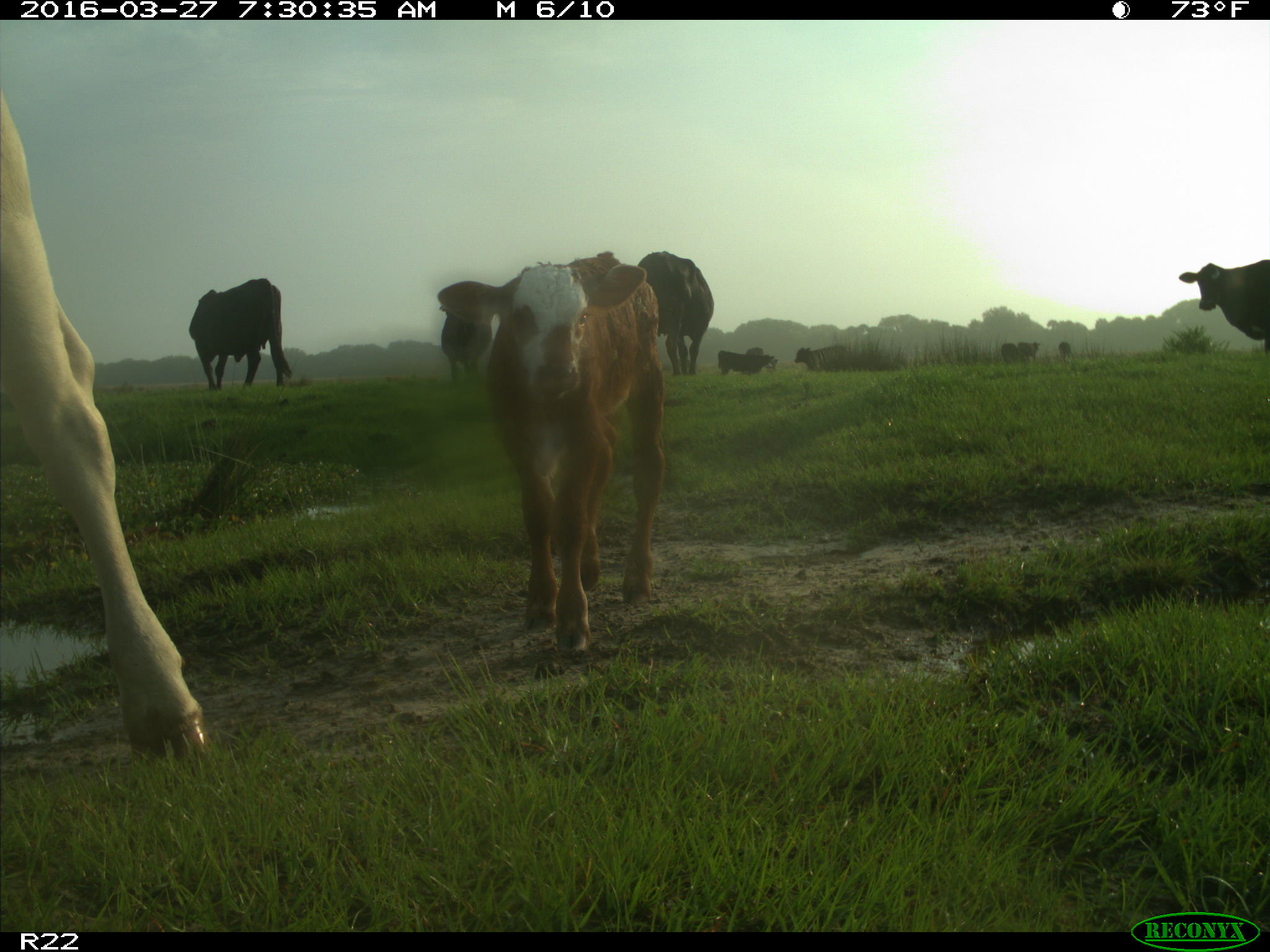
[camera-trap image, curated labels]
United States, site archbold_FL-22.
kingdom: Animalia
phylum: Chordata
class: Mammalia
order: Artiodactyla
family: Bovidae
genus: Bos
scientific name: Bos taurus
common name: domestic cow